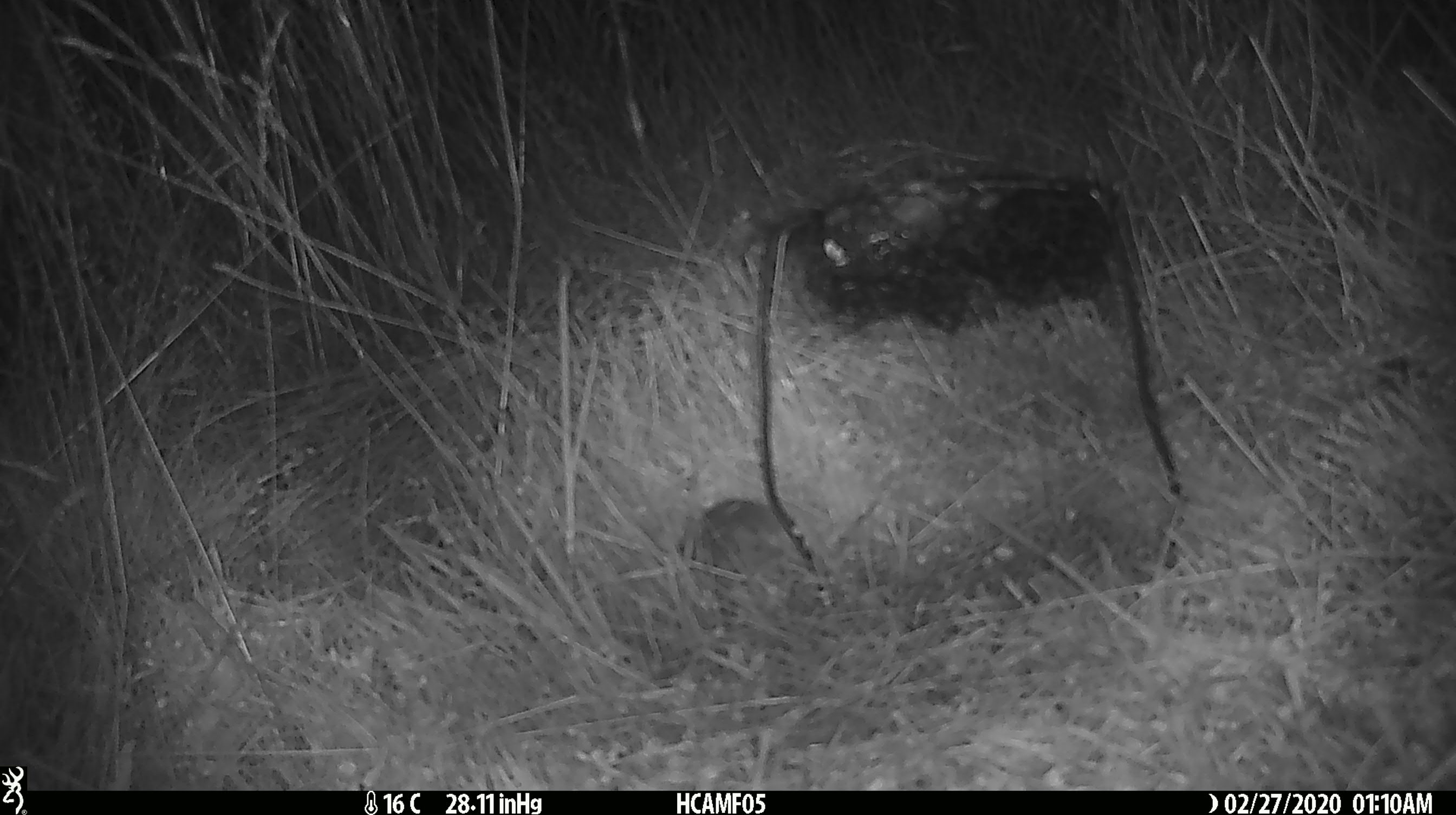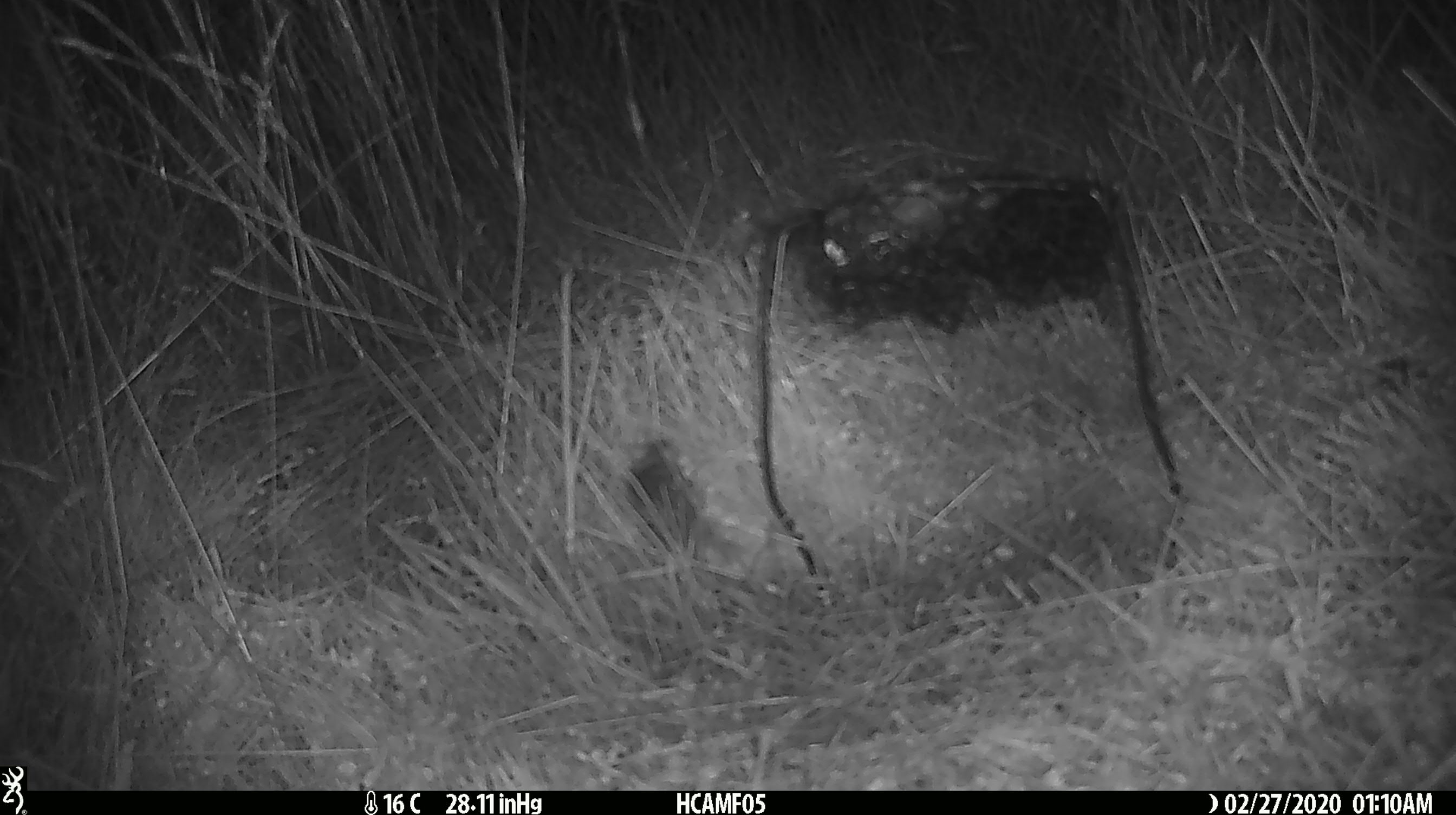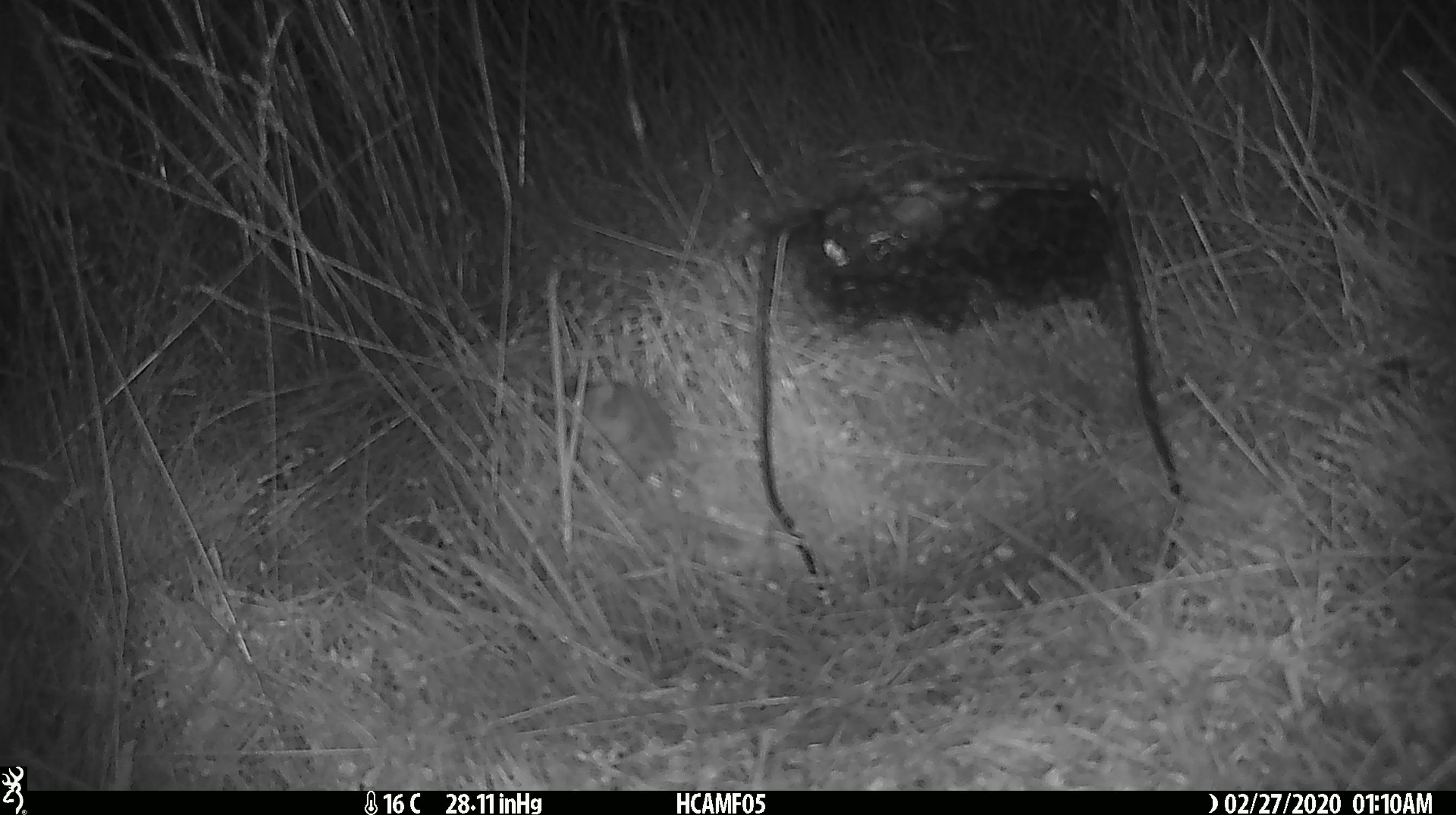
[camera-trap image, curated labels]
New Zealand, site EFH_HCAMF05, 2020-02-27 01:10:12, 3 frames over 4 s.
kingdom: Animalia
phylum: Chordata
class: Mammalia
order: Rodentia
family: Muridae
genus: Mus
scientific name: Mus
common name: mouse